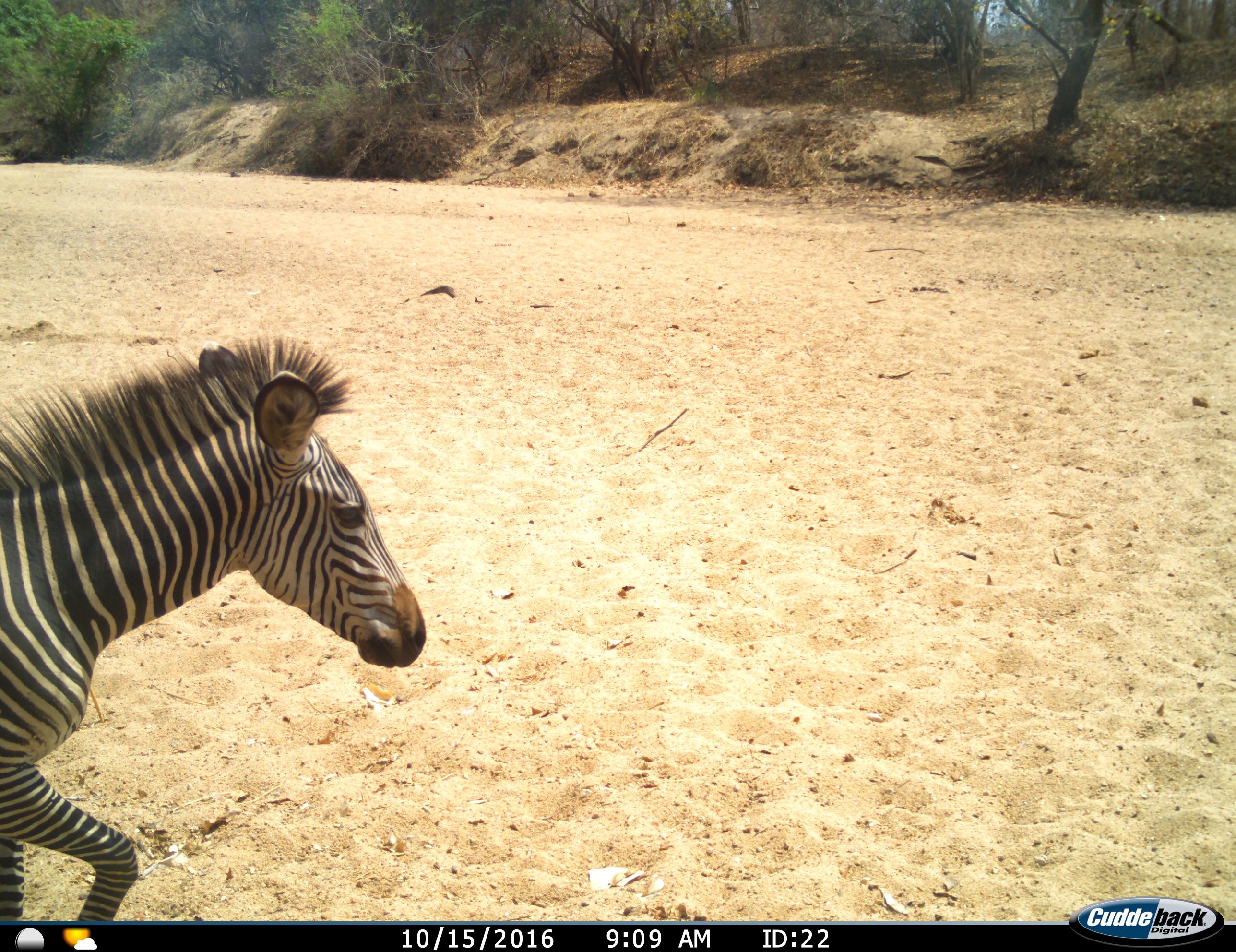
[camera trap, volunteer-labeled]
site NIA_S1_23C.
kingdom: Animalia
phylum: Chordata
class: Mammalia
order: Perissodactyla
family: Equidae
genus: Equus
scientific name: Equus quagga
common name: plains zebra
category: zebraplains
Zebraplains (plains zebra) (Equus quagga), count 1. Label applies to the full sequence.